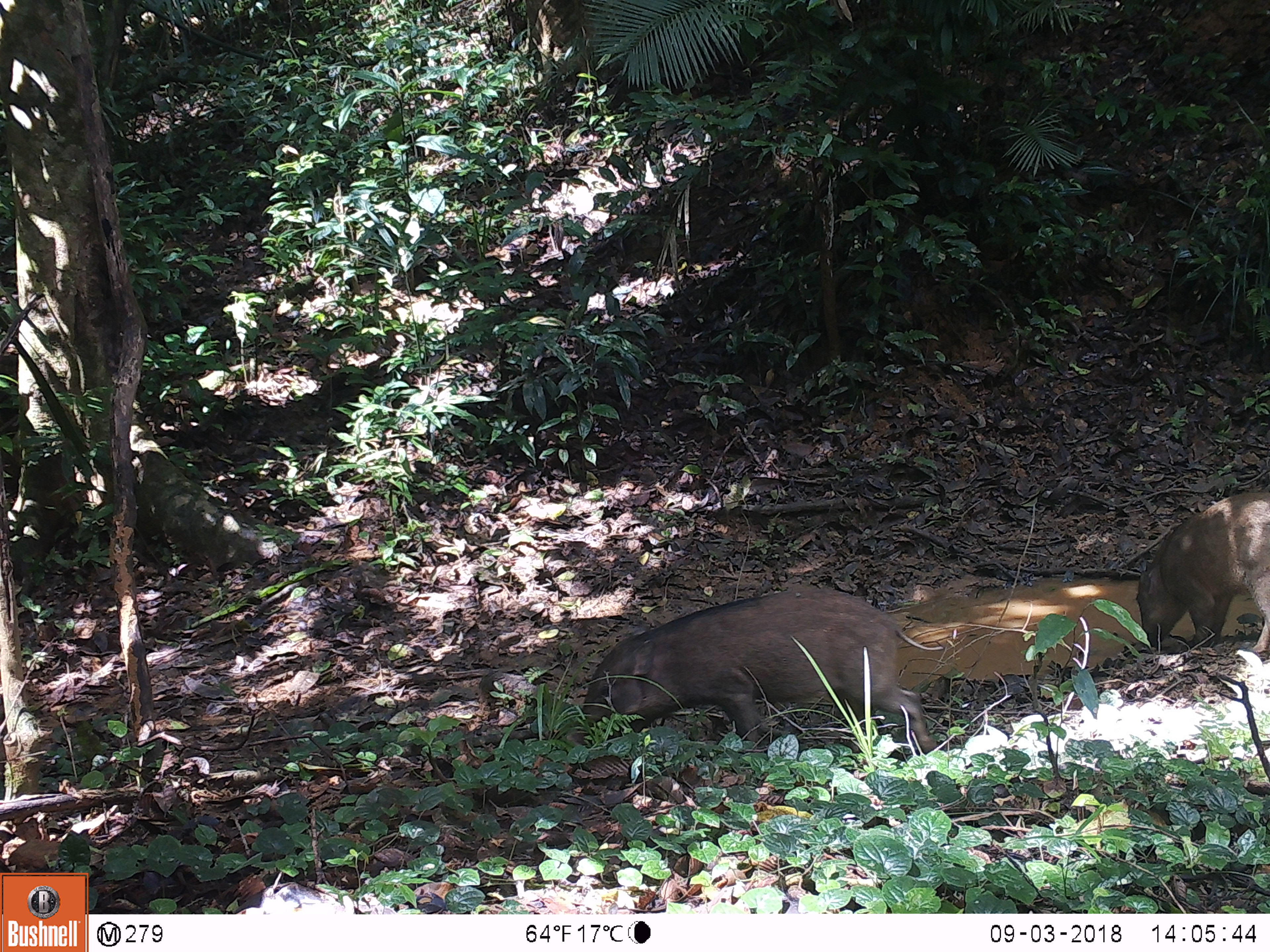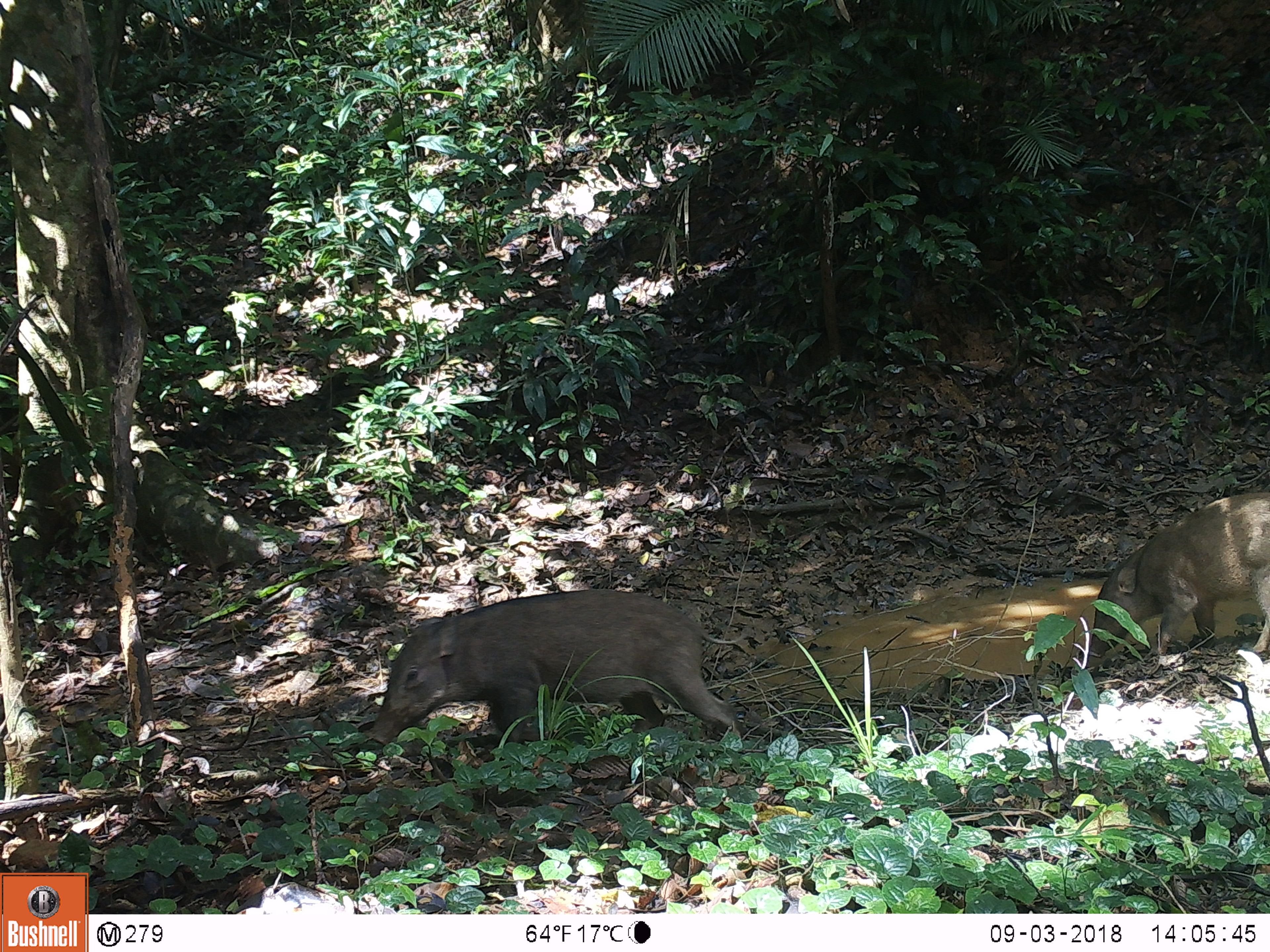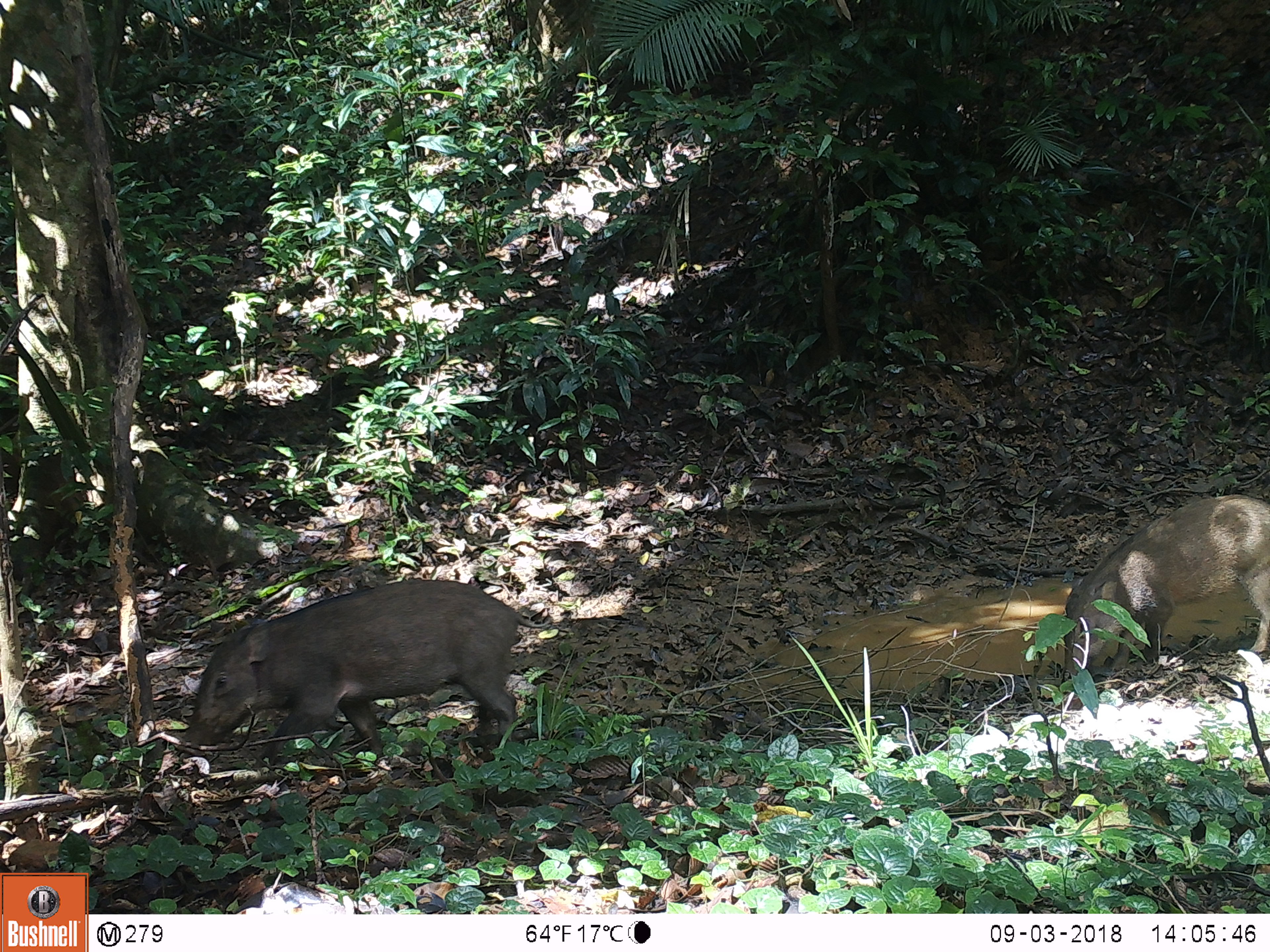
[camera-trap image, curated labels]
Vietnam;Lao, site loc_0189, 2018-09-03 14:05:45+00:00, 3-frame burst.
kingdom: Animalia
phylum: Chordata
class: Mammalia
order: Artiodactyla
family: Suidae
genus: Sus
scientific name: Sus scrofa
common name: eurasian wild pig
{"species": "eurasian wild pig (Sus scrofa)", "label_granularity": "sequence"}